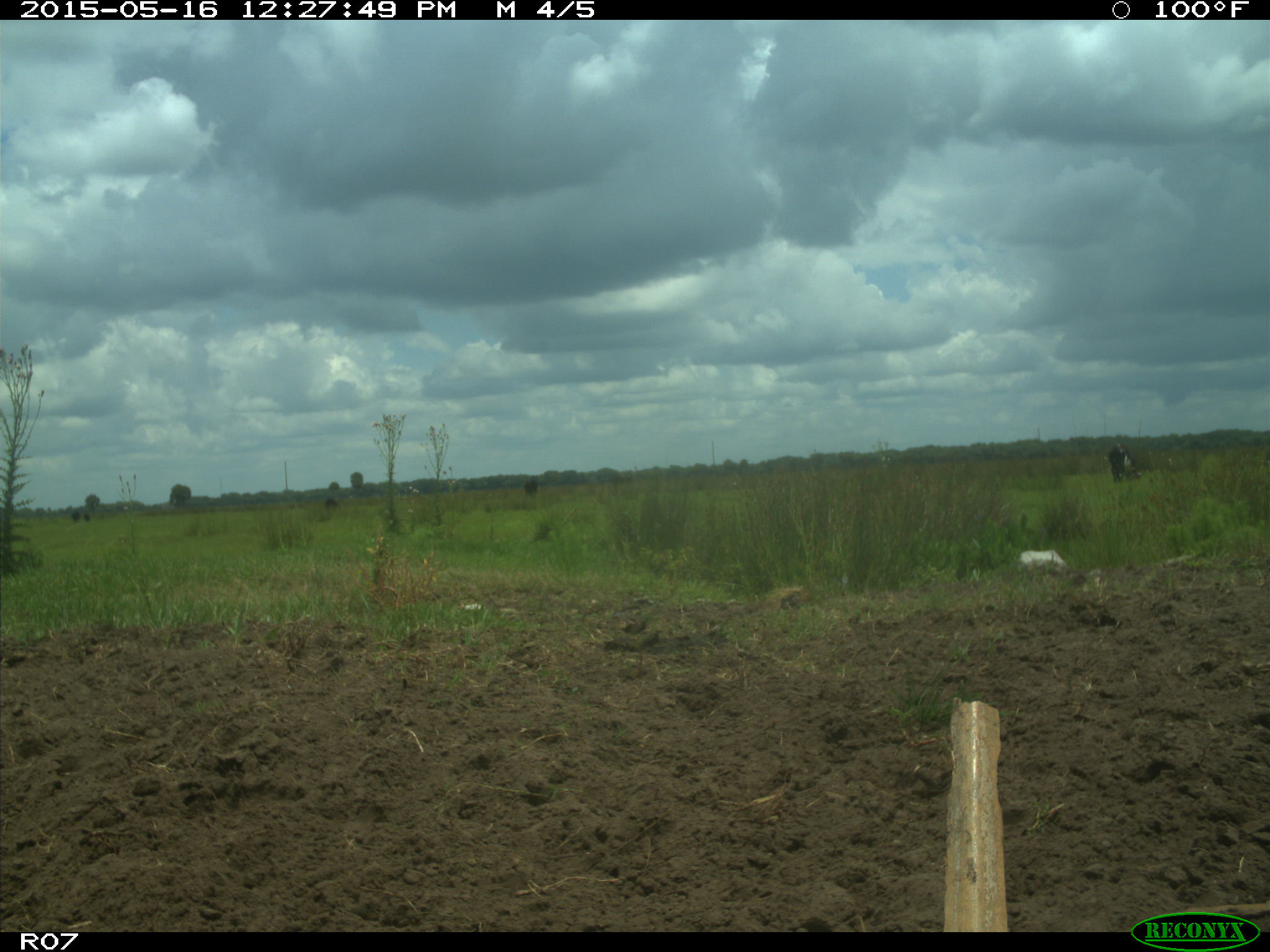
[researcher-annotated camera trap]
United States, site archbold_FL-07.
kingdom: Animalia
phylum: Chordata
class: Mammalia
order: Artiodactyla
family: Bovidae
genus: Bos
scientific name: Bos taurus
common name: domestic cow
Bos taurus (domestic cow).